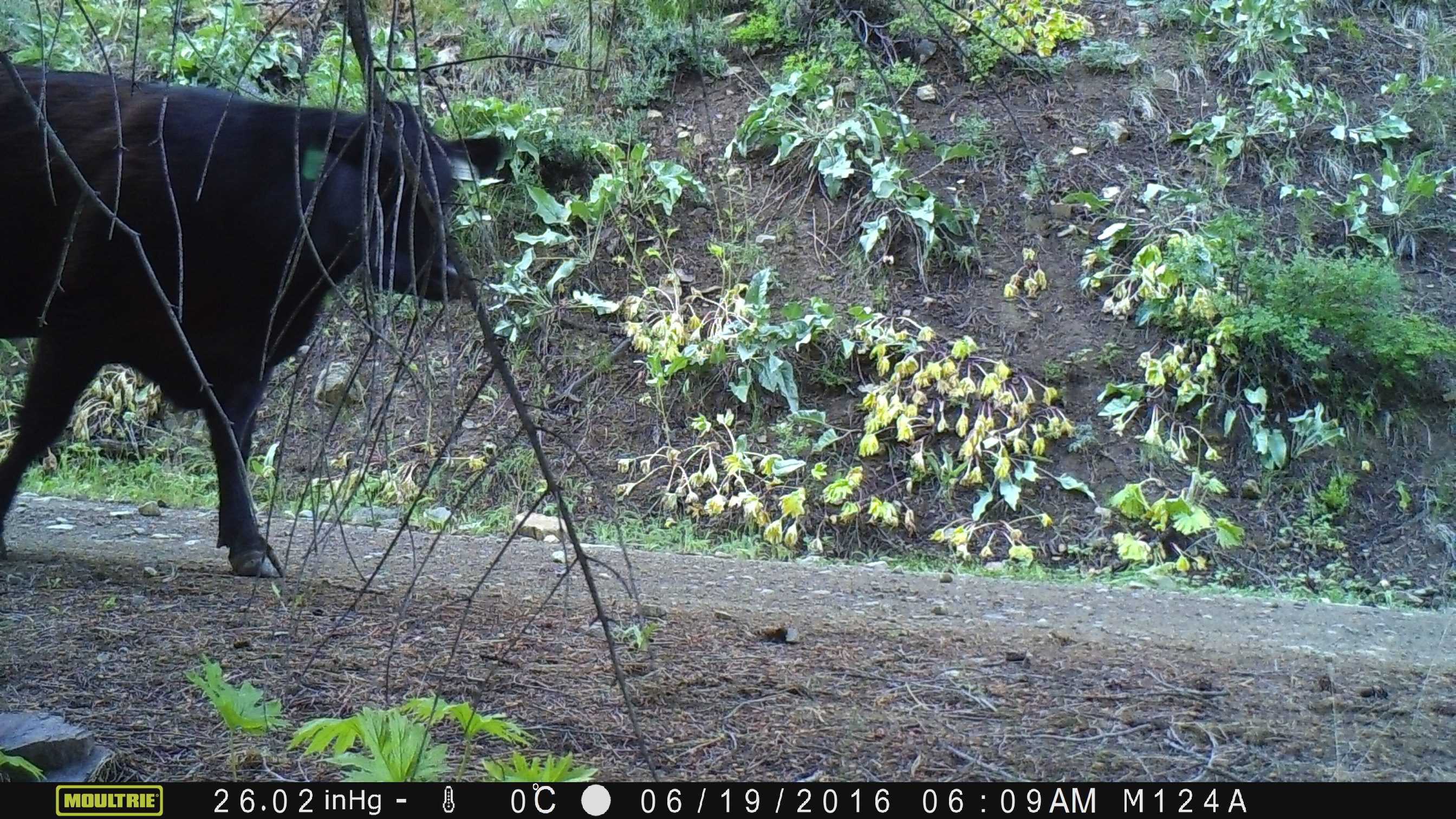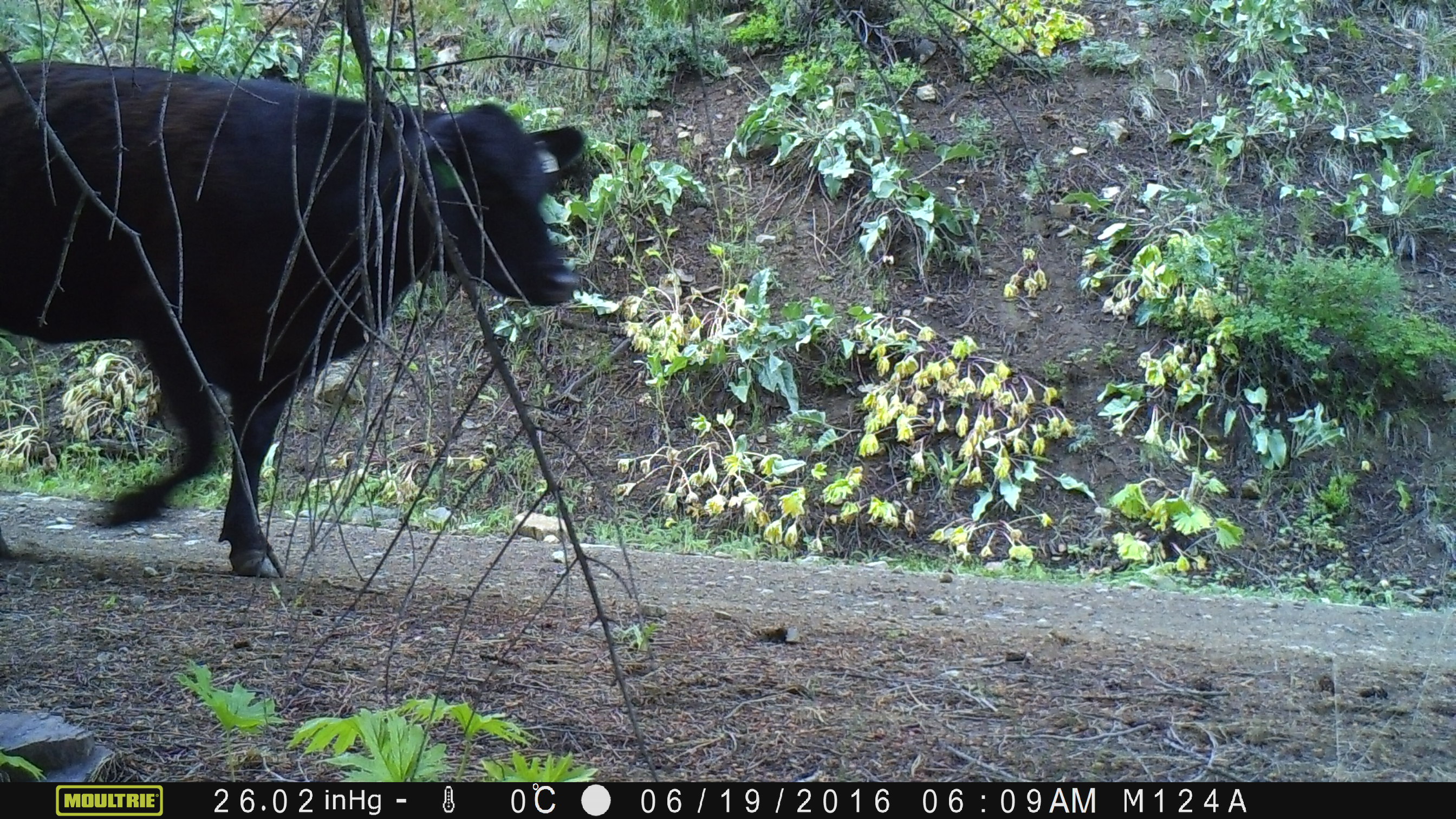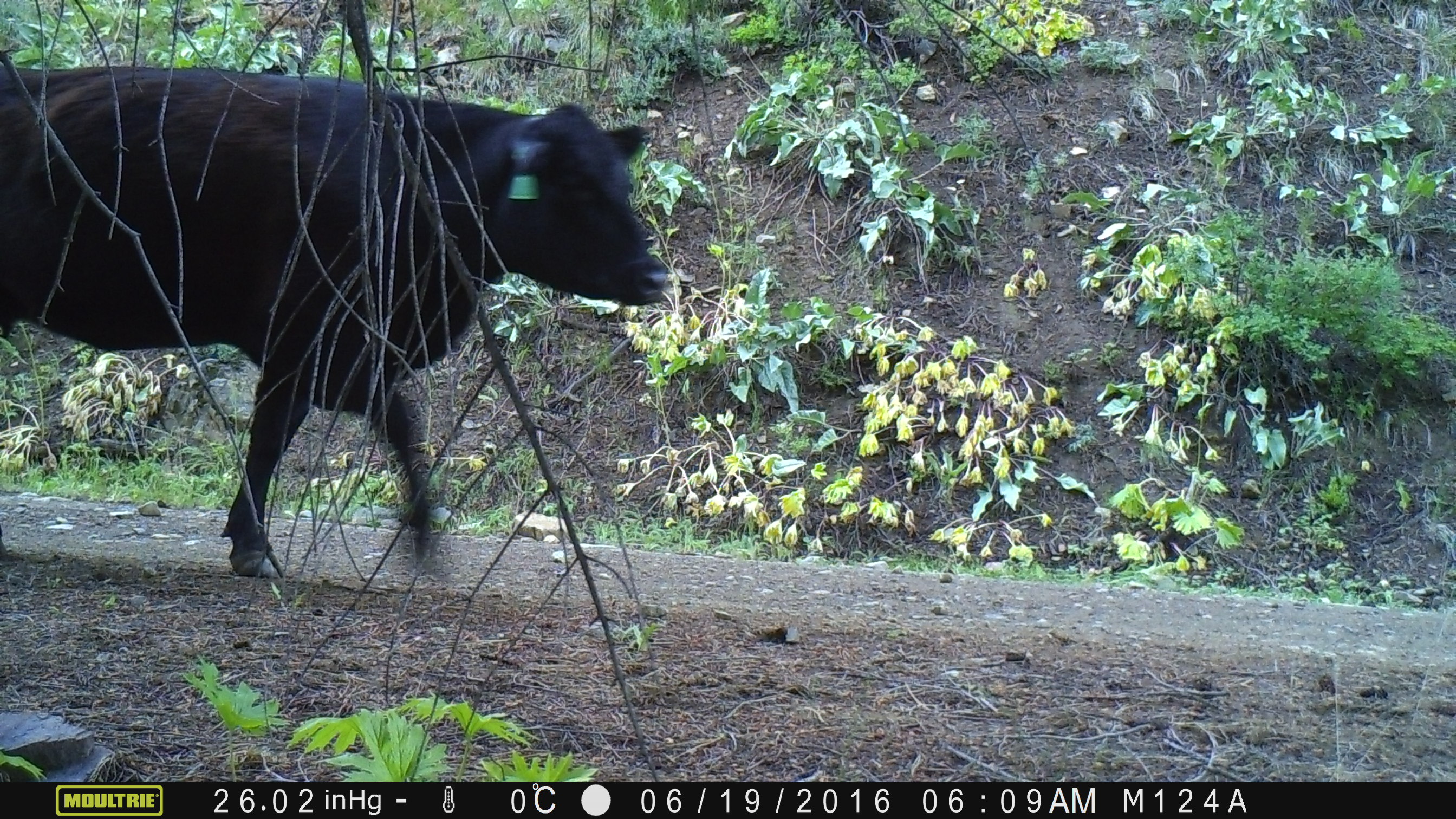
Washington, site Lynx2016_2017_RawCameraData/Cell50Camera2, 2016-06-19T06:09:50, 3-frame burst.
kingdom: Animalia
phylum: Chordata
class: Mammalia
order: Artiodactyla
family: Bovidae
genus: Bos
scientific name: Bos taurus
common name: domestic cattle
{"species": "domestic cattle (Bos taurus)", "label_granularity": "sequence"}